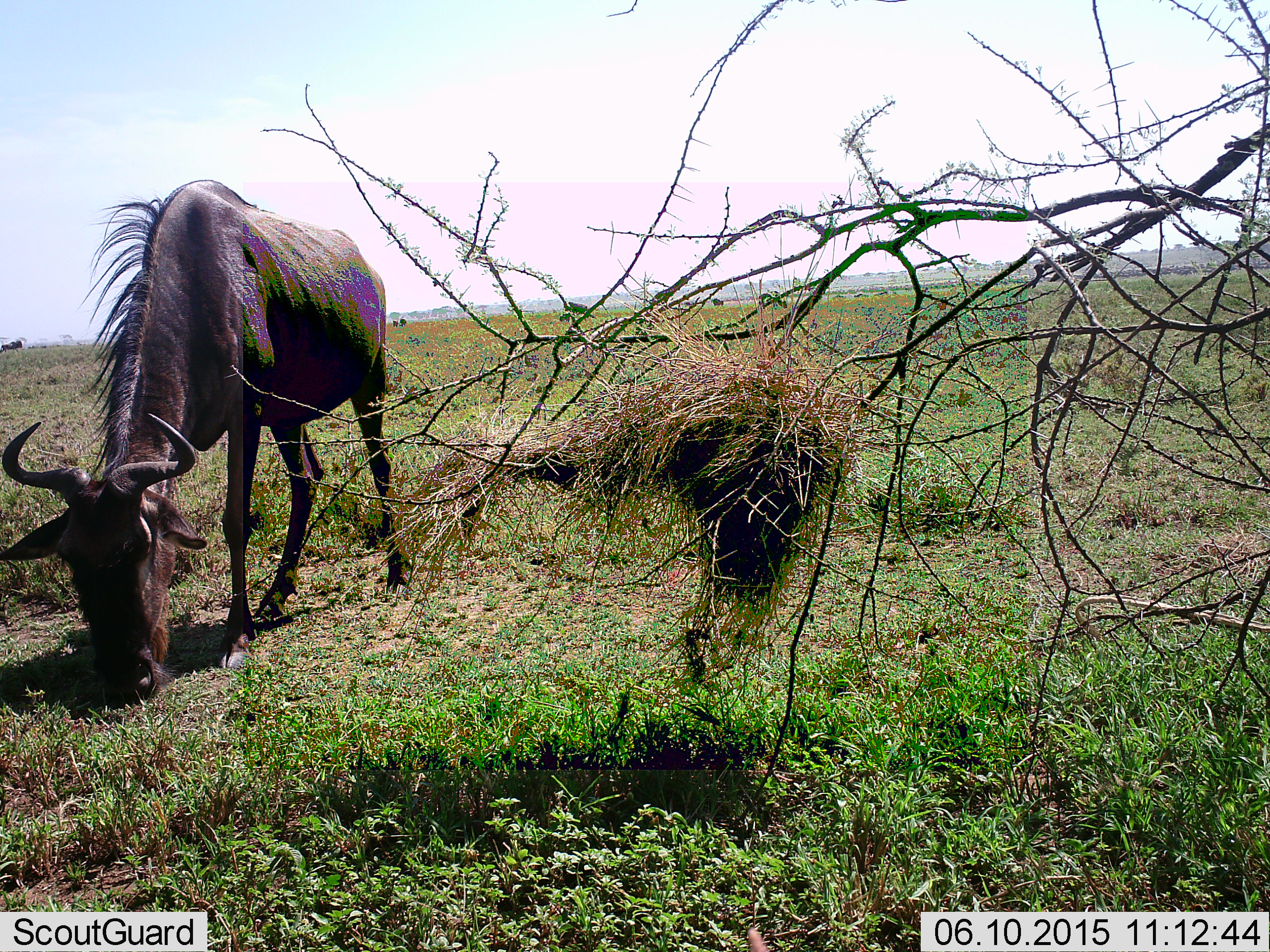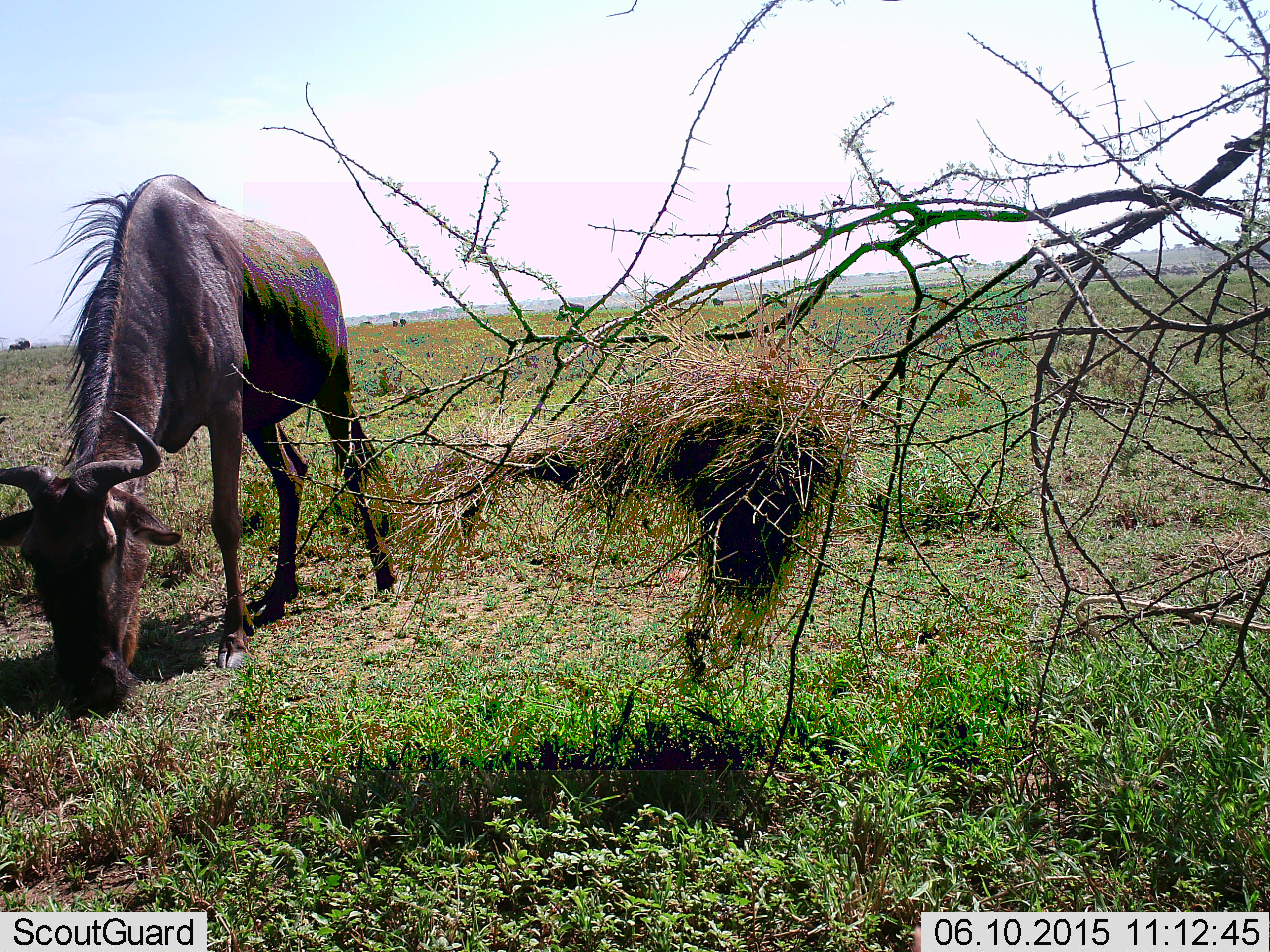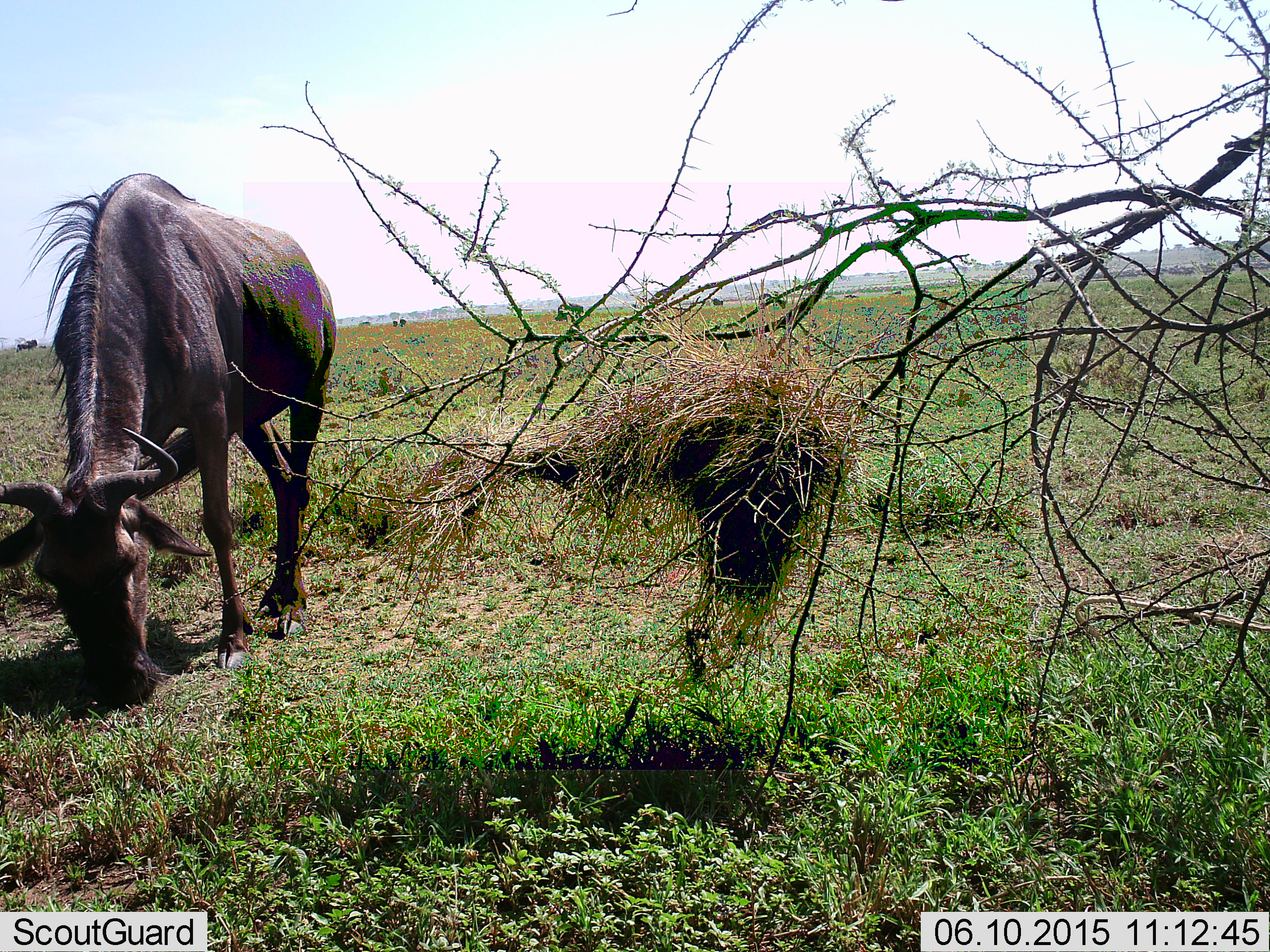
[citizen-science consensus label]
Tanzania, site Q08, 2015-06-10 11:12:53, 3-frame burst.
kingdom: Animalia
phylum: Chordata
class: Mammalia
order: Artiodactyla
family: Bovidae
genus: Connochaetes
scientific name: Connochaetes taurinus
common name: blue wildebeest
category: wildebeest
Wildebeest (blue wildebeest) (Connochaetes taurinus), count 1. Behavior (volunteer vote fractions): standing 20%, resting 0%, moving 10%, interacting 0%. Young present (vote fraction): 0%. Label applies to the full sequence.